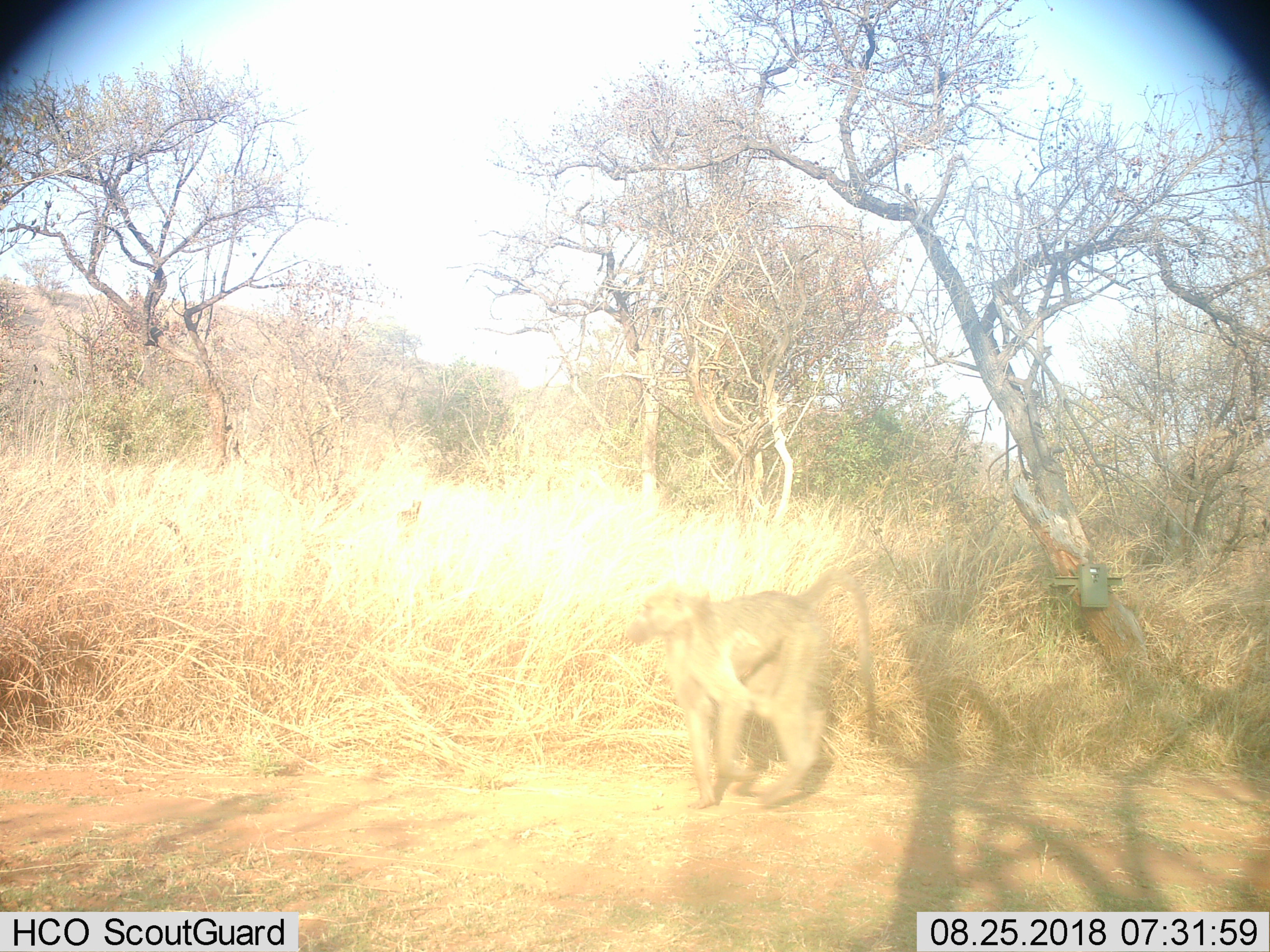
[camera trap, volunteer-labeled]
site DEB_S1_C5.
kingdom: Animalia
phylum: Chordata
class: Mammalia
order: Primates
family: Cercopithecidae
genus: Papio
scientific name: Papio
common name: baboon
Baboon (Papio), count 1. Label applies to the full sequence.